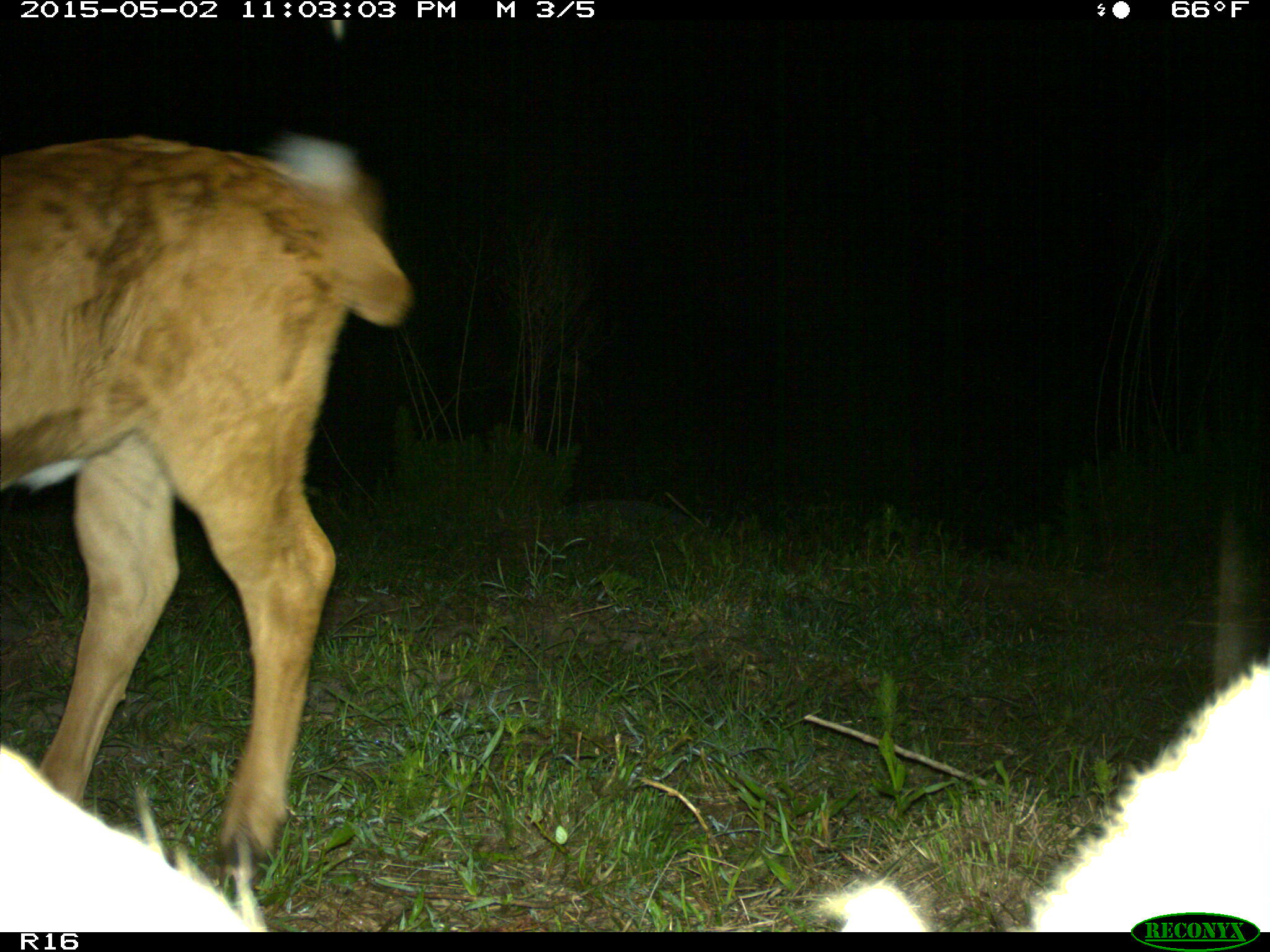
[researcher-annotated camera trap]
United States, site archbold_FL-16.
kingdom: Animalia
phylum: Chordata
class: Mammalia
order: Artiodactyla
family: Bovidae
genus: Bos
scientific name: Bos taurus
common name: domestic cow